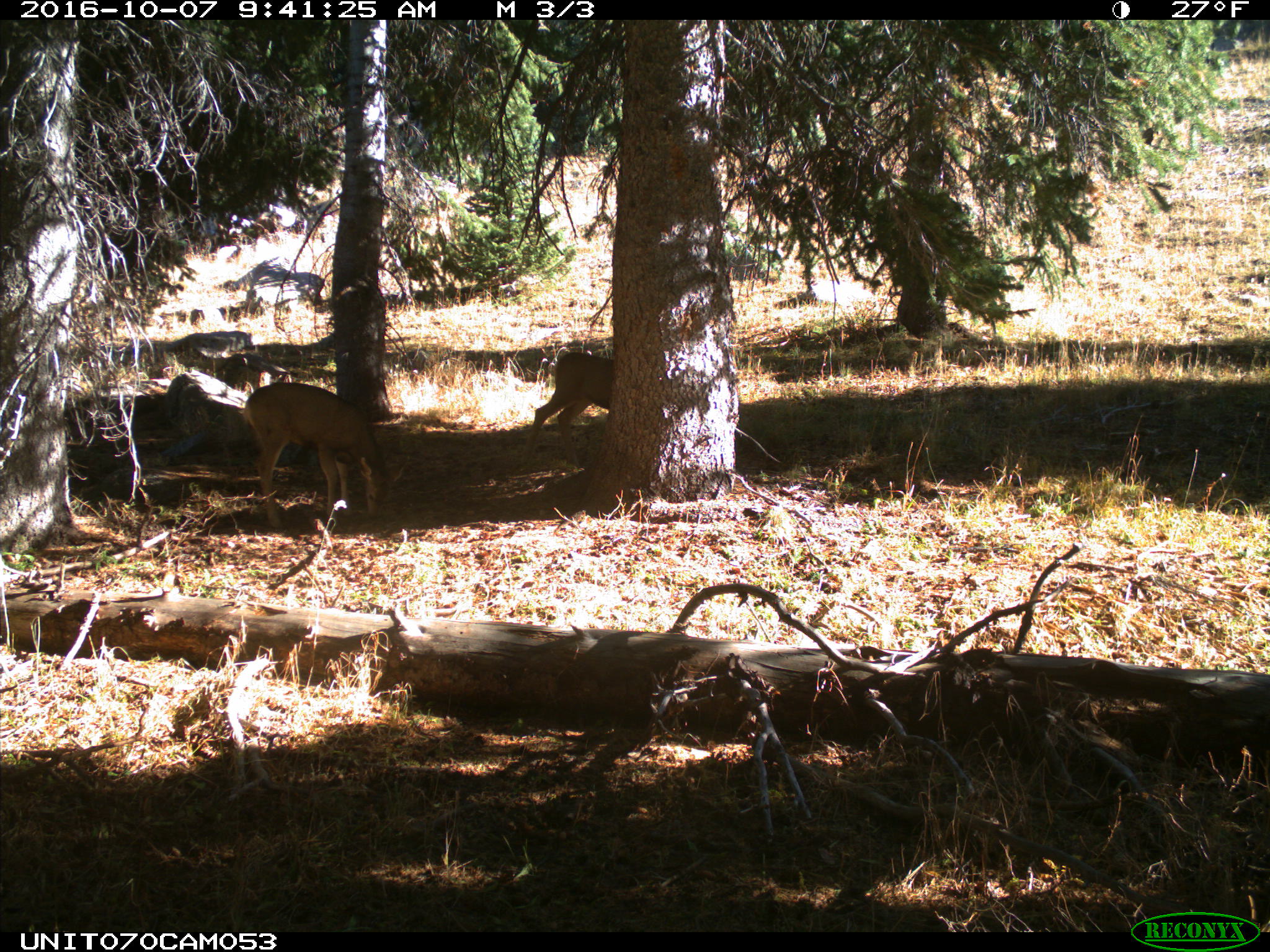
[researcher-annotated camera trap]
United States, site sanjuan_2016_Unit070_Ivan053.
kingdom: Animalia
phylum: Chordata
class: Mammalia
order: Artiodactyla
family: Cervidae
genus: Odocoileus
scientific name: Odocoileus hemionus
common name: mule deer